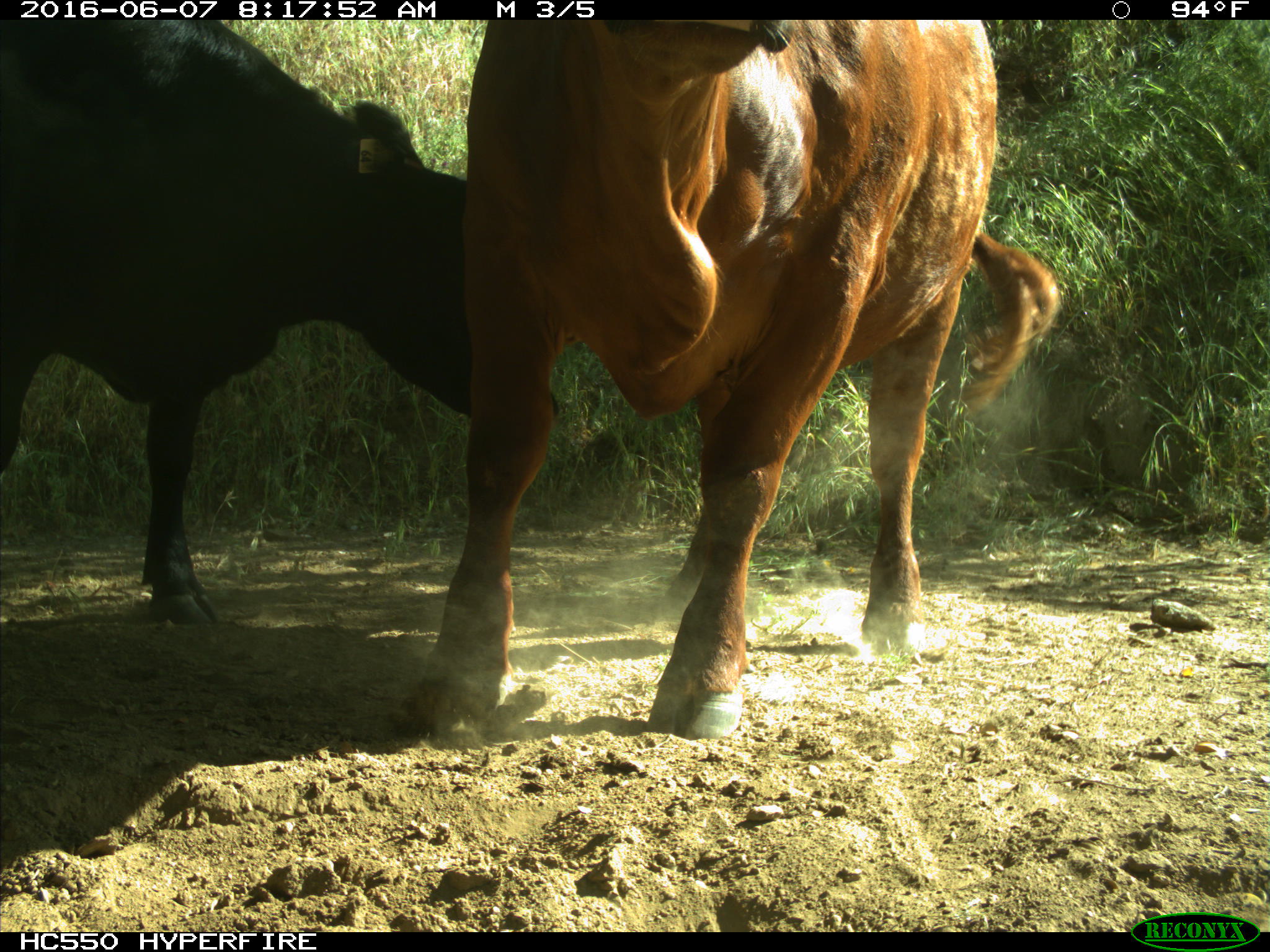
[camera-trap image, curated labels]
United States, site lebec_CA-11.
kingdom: Animalia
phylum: Chordata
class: Mammalia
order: Artiodactyla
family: Bovidae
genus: Bos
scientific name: Bos taurus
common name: domestic cow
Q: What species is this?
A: Bos taurus (domestic cow).